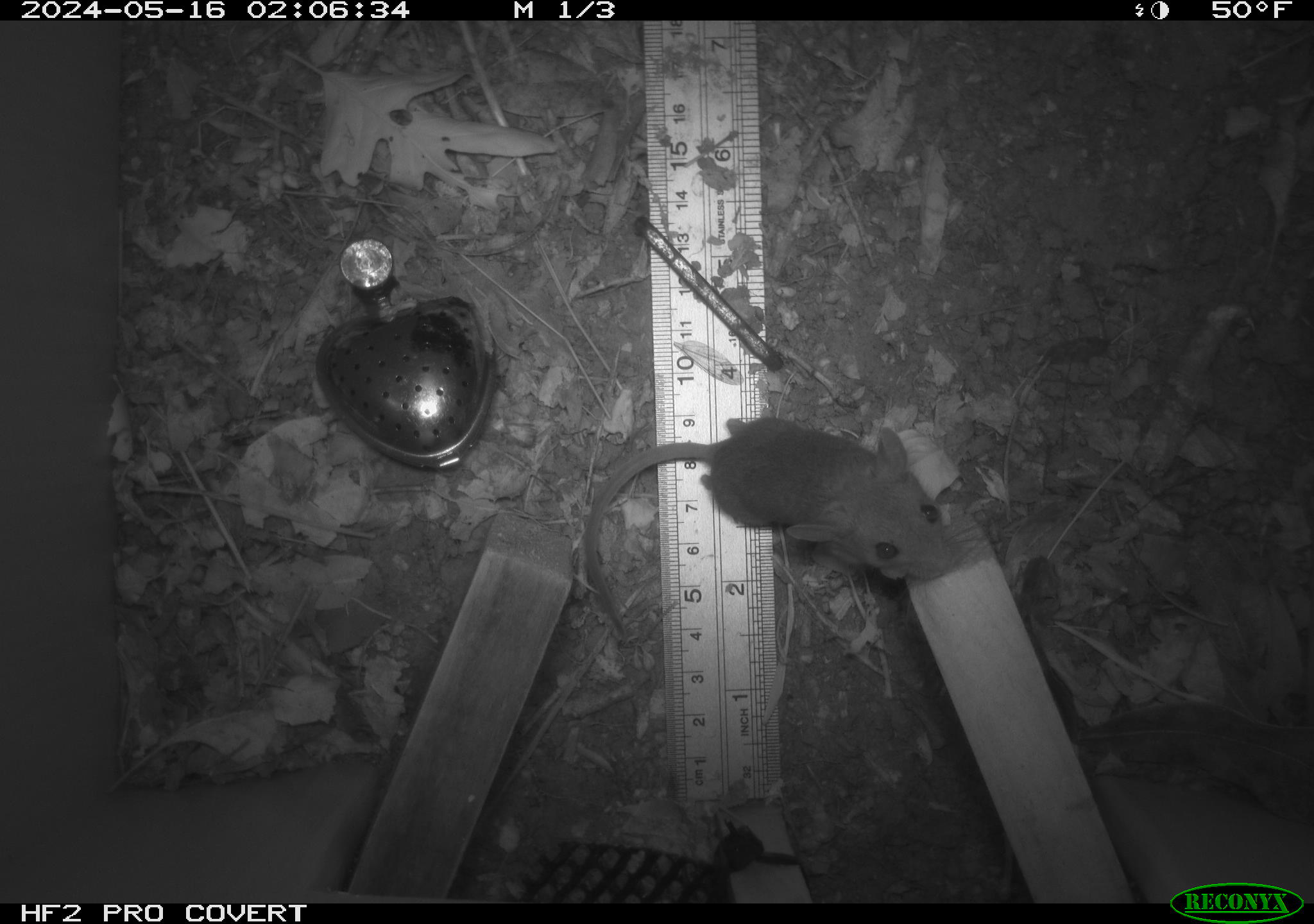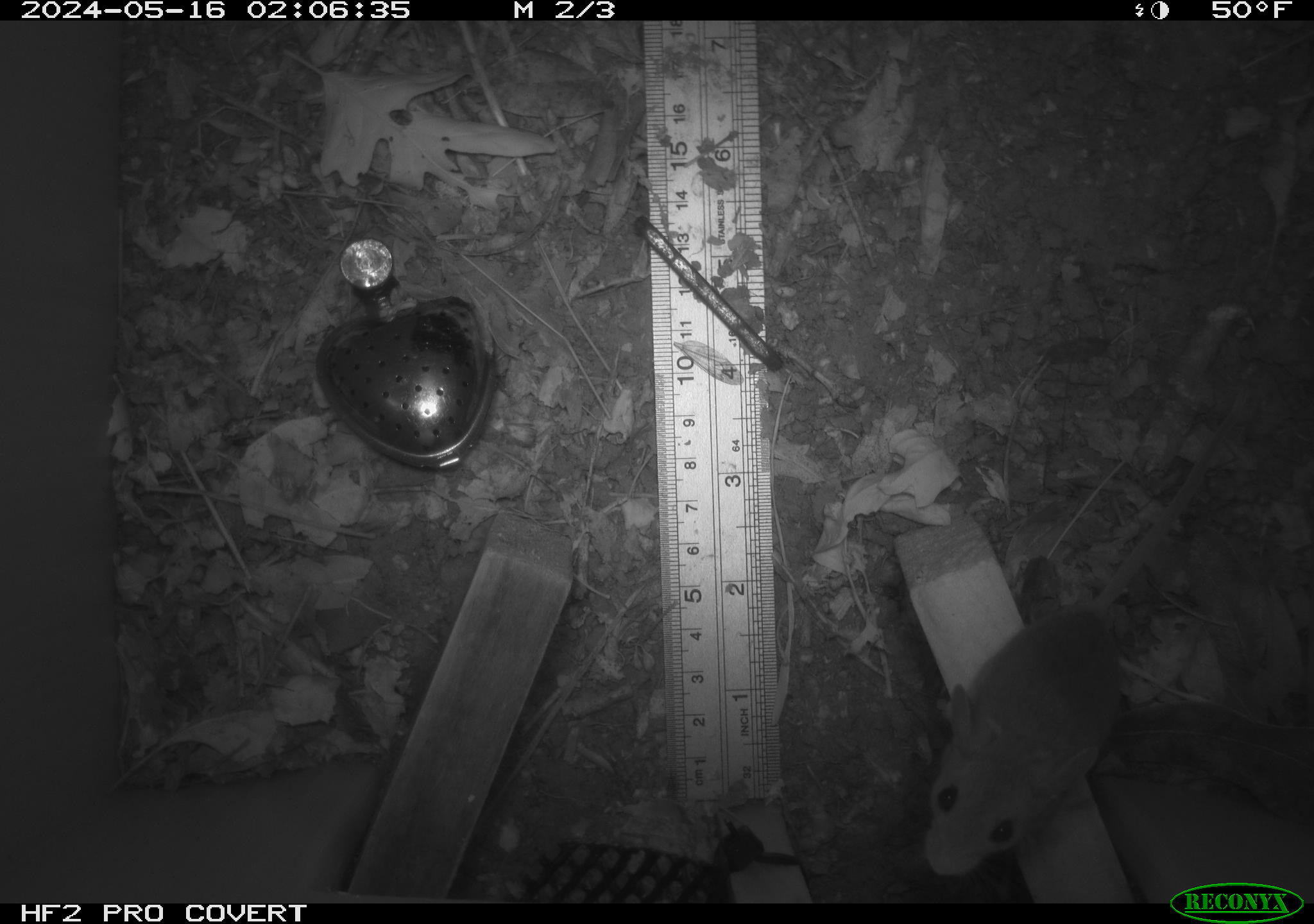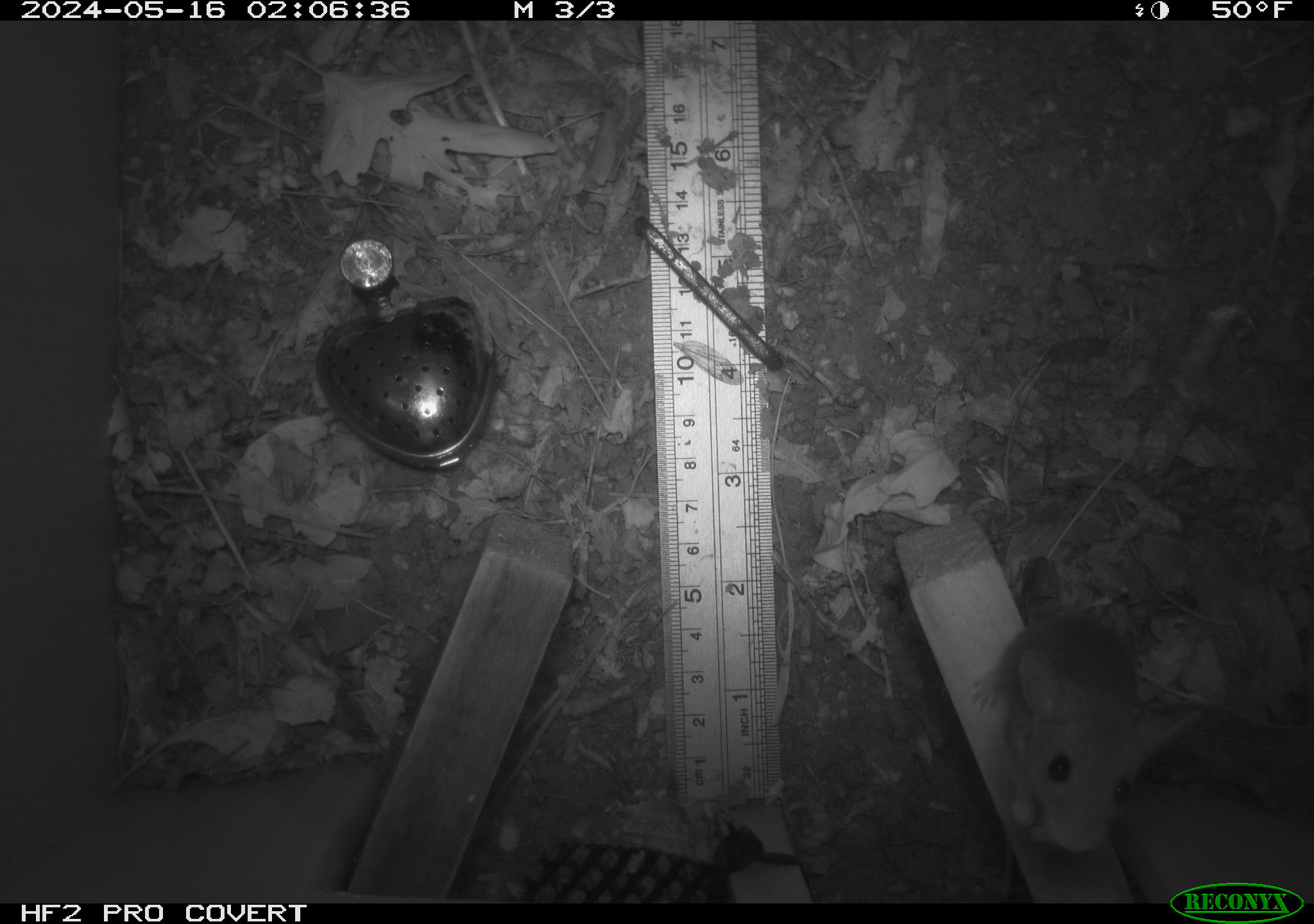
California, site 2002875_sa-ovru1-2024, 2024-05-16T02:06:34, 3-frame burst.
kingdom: Animalia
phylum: Chordata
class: Mammalia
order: Rodentia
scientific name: Rodentia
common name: mouse species